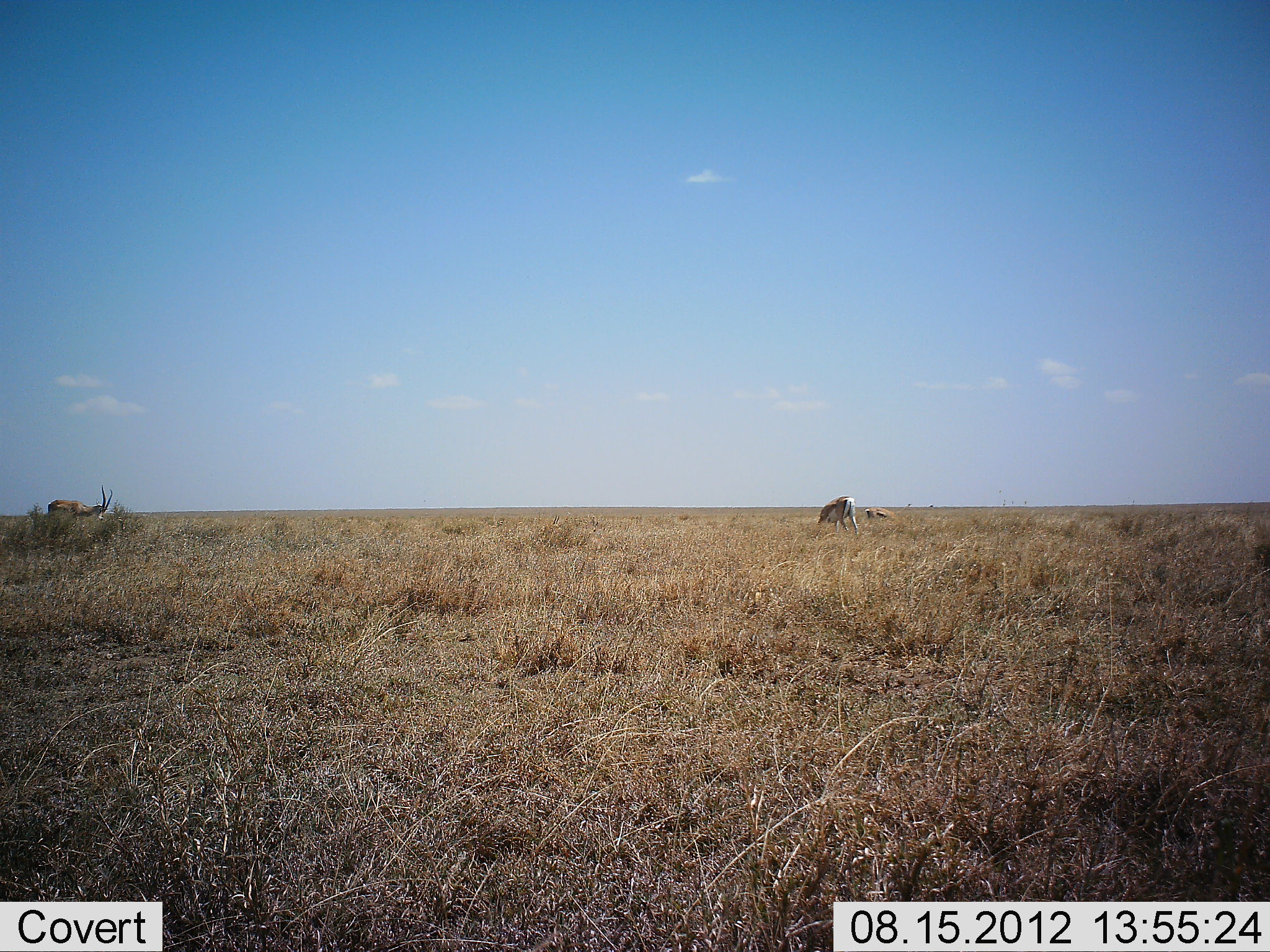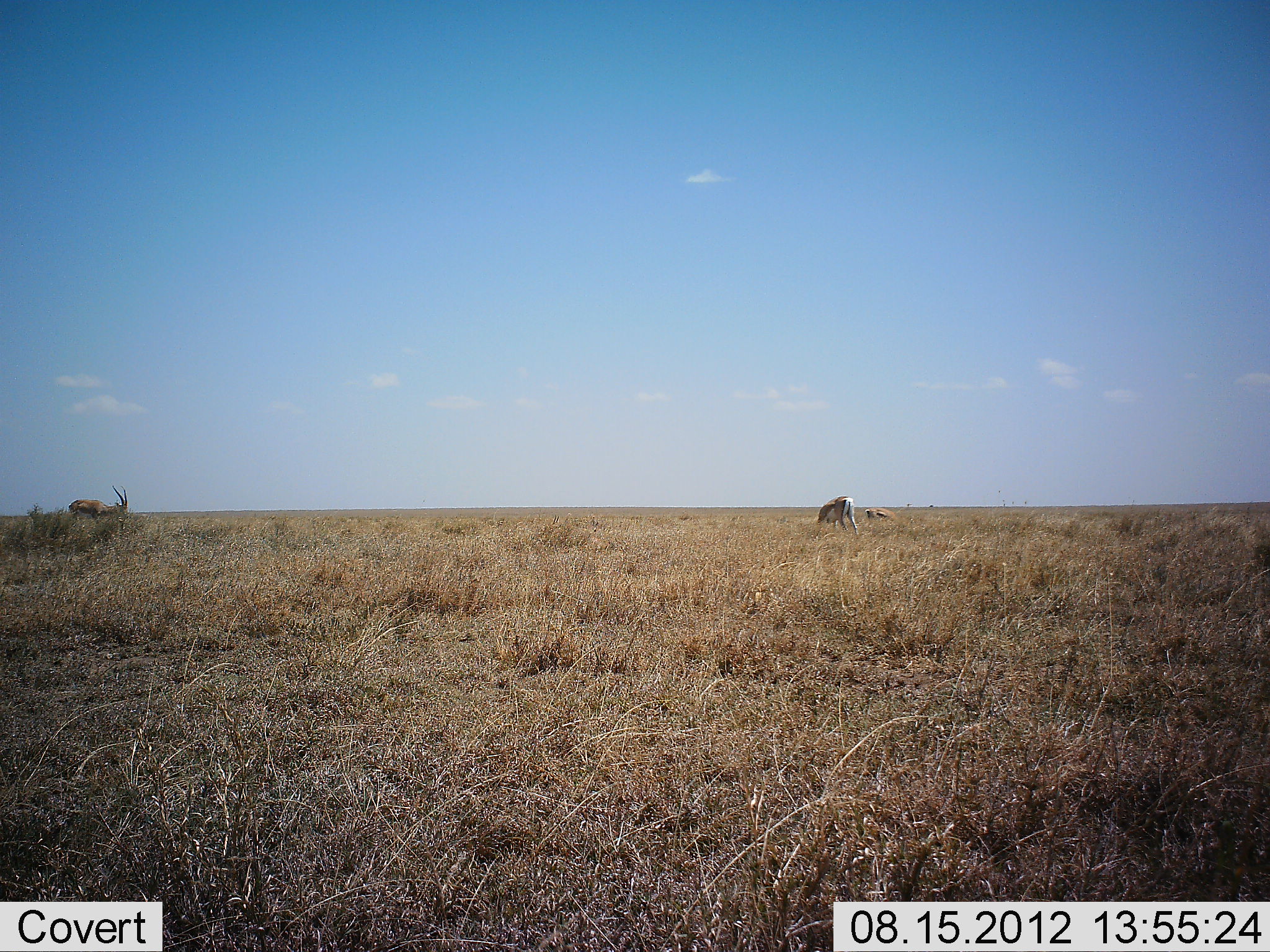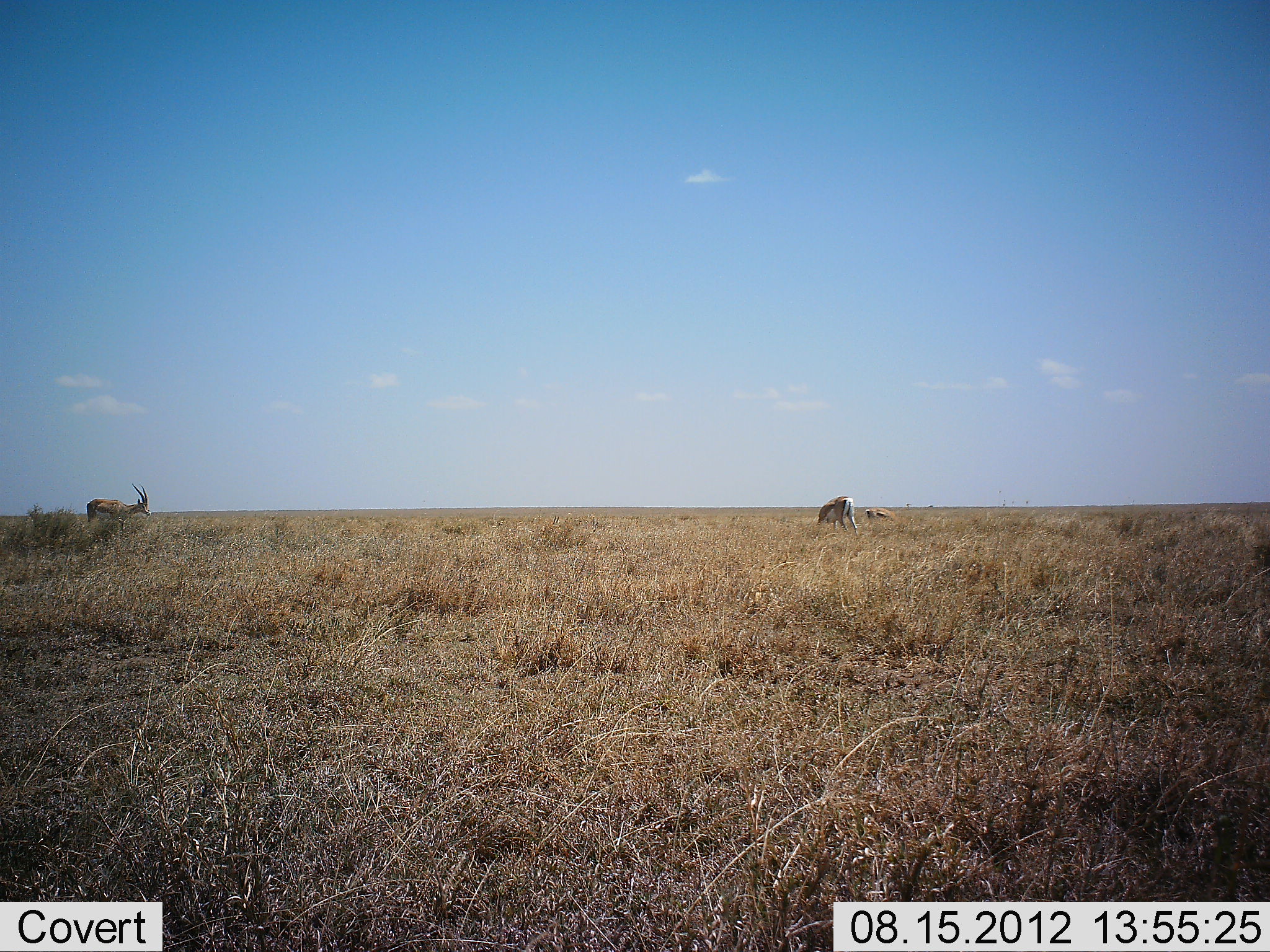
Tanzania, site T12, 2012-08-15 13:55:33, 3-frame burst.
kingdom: Animalia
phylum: Chordata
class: Mammalia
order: Artiodactyla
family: Bovidae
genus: Nanger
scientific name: Nanger granti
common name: grant's gazelle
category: gazellegrants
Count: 3.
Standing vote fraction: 40%.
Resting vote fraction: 0%.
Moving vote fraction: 60%.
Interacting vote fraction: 0%.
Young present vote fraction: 0%.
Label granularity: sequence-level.